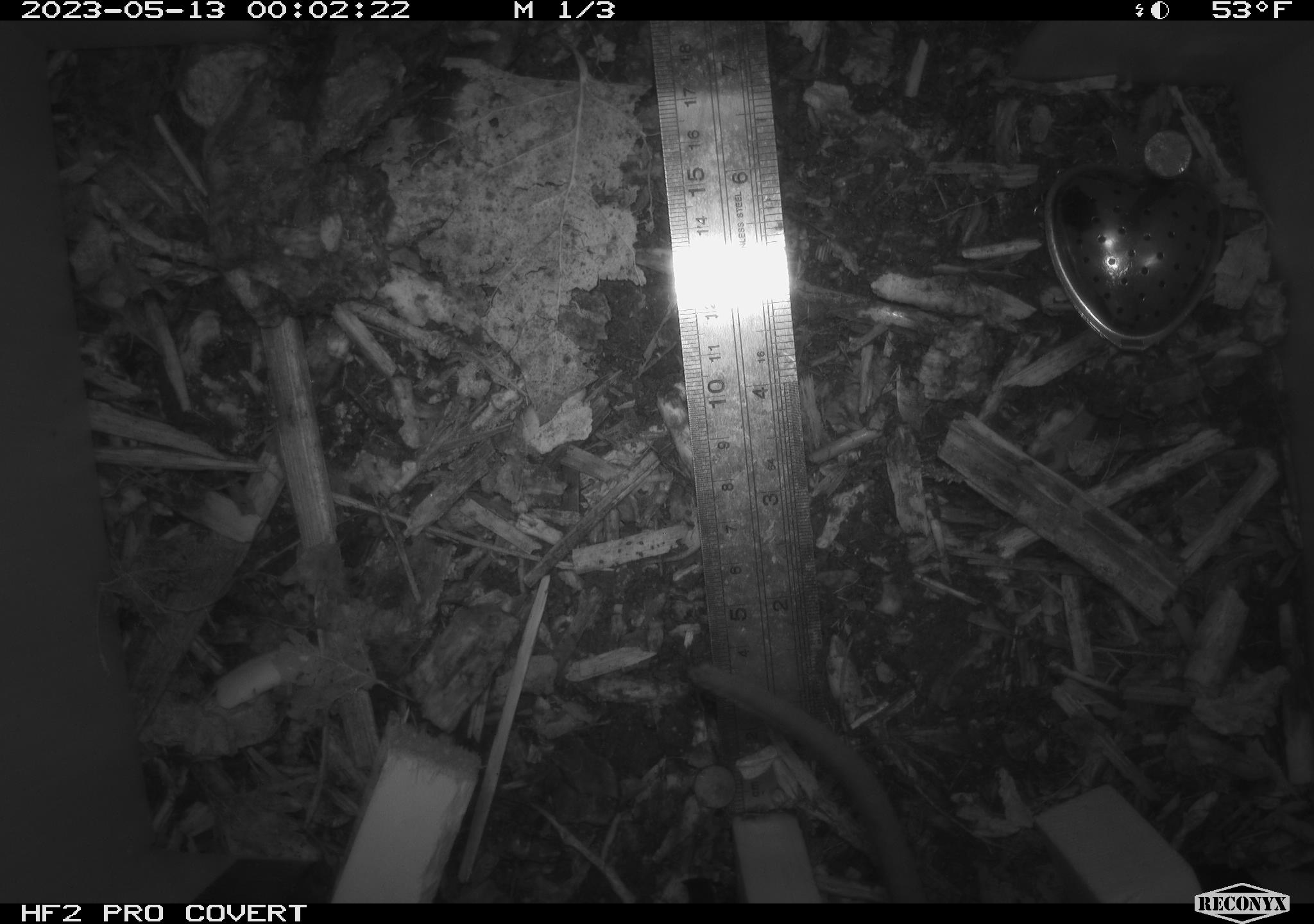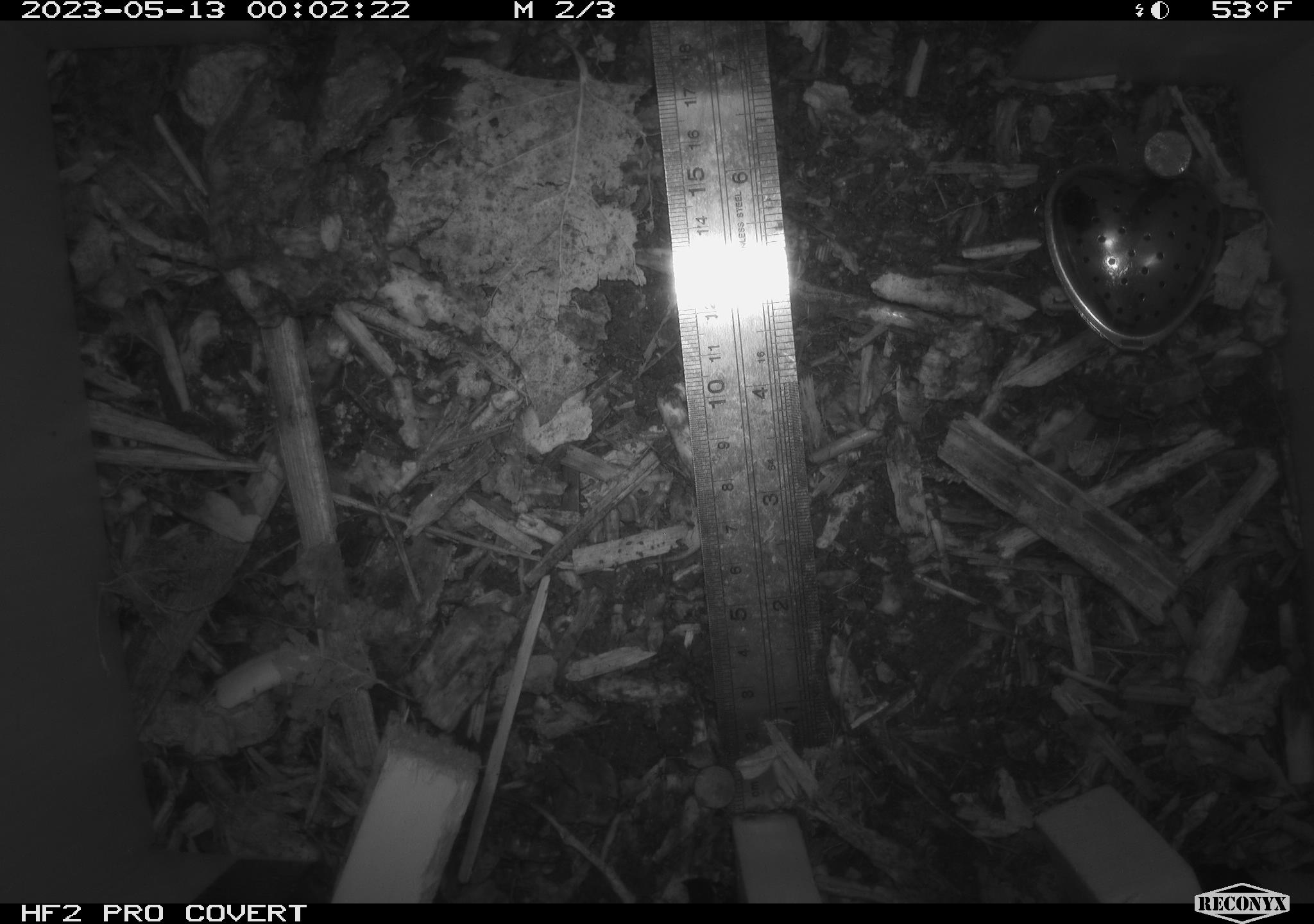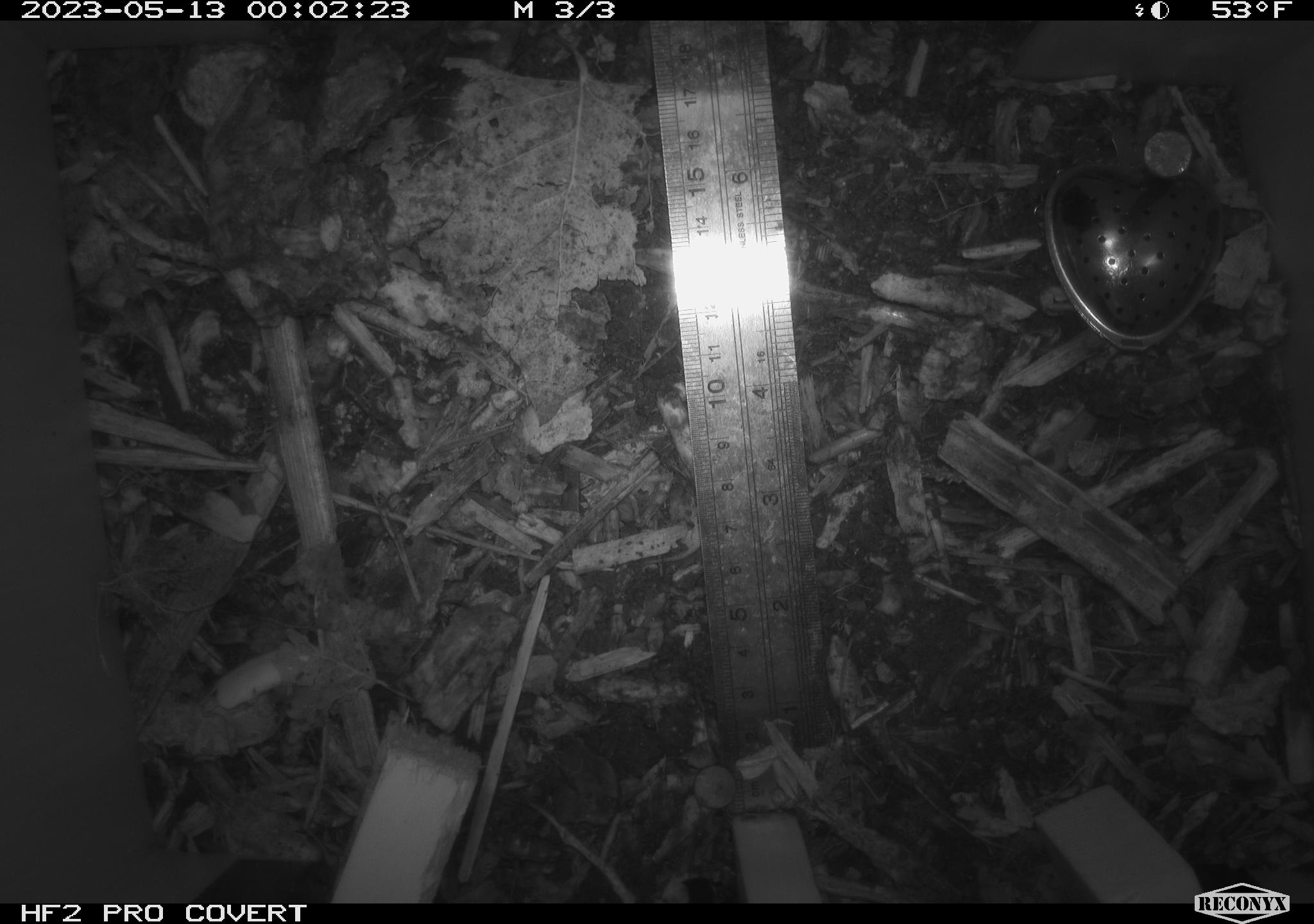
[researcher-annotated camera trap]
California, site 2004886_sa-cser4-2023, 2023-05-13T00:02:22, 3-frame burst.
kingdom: Animalia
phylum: Chordata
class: Mammalia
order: Rodentia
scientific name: Rodentia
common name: mouse species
Mouse species (Rodentia).